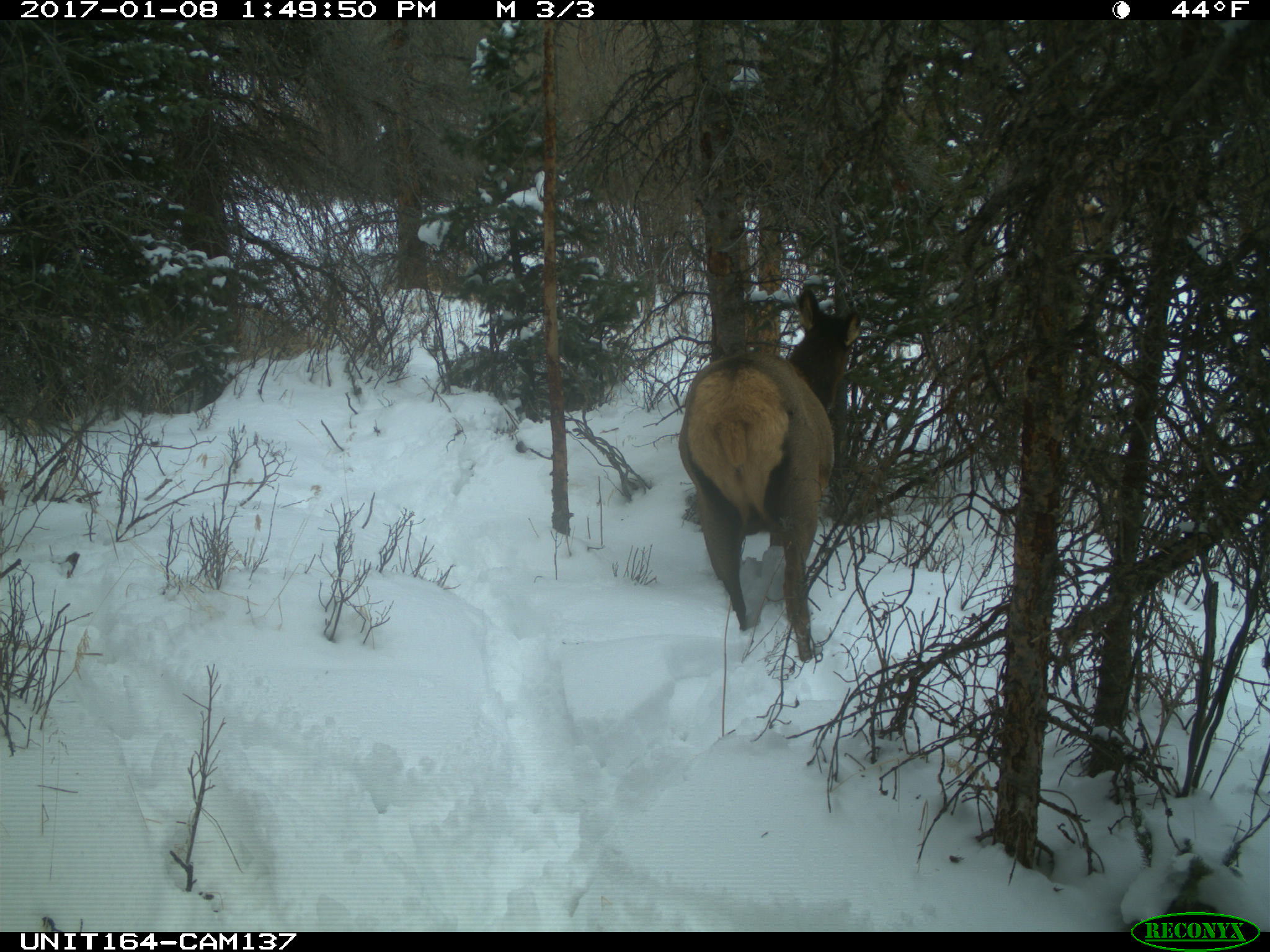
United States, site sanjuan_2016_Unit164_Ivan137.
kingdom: Animalia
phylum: Chordata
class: Mammalia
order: Artiodactyla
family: Cervidae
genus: Cervus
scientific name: Cervus elaphus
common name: red deer